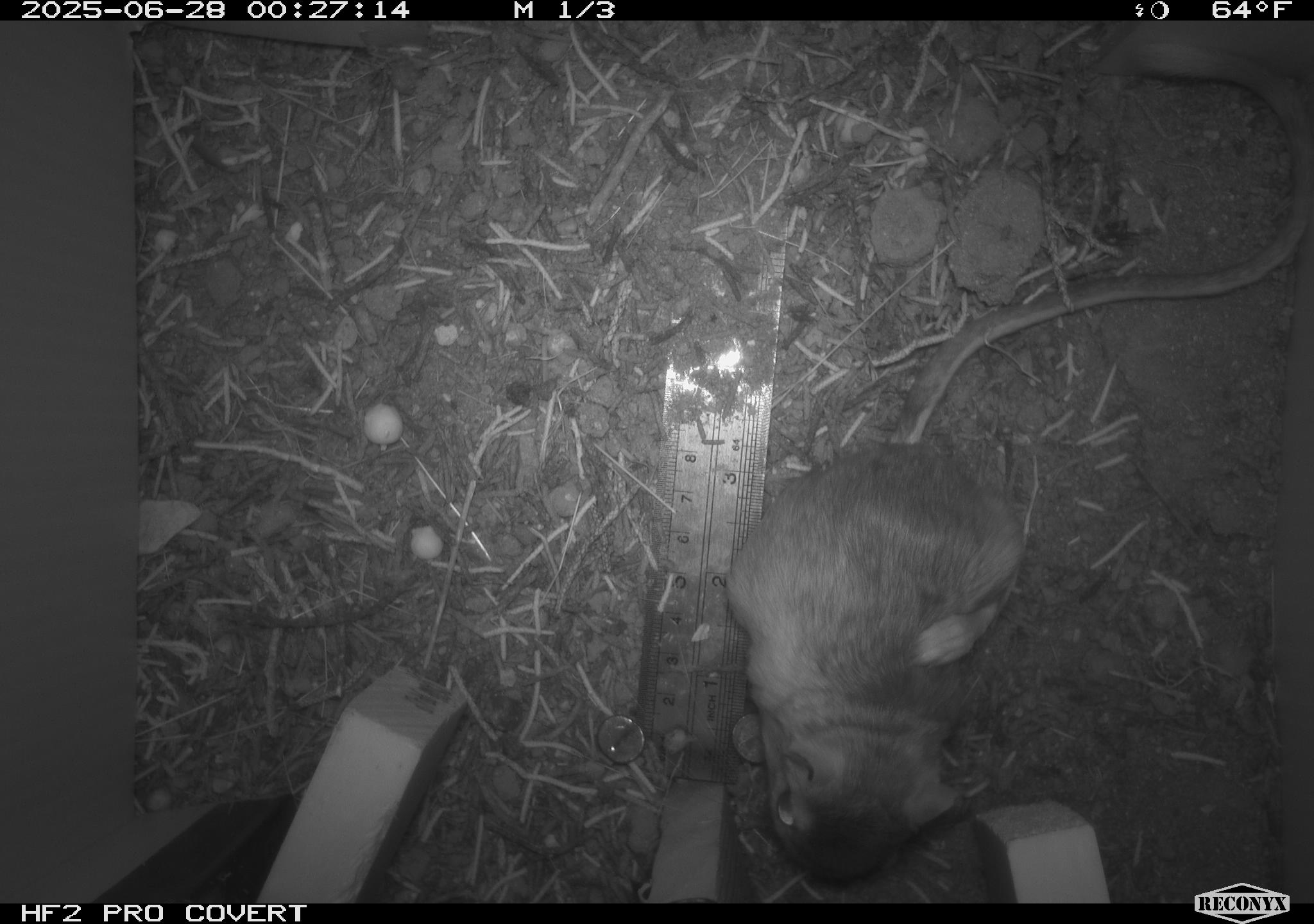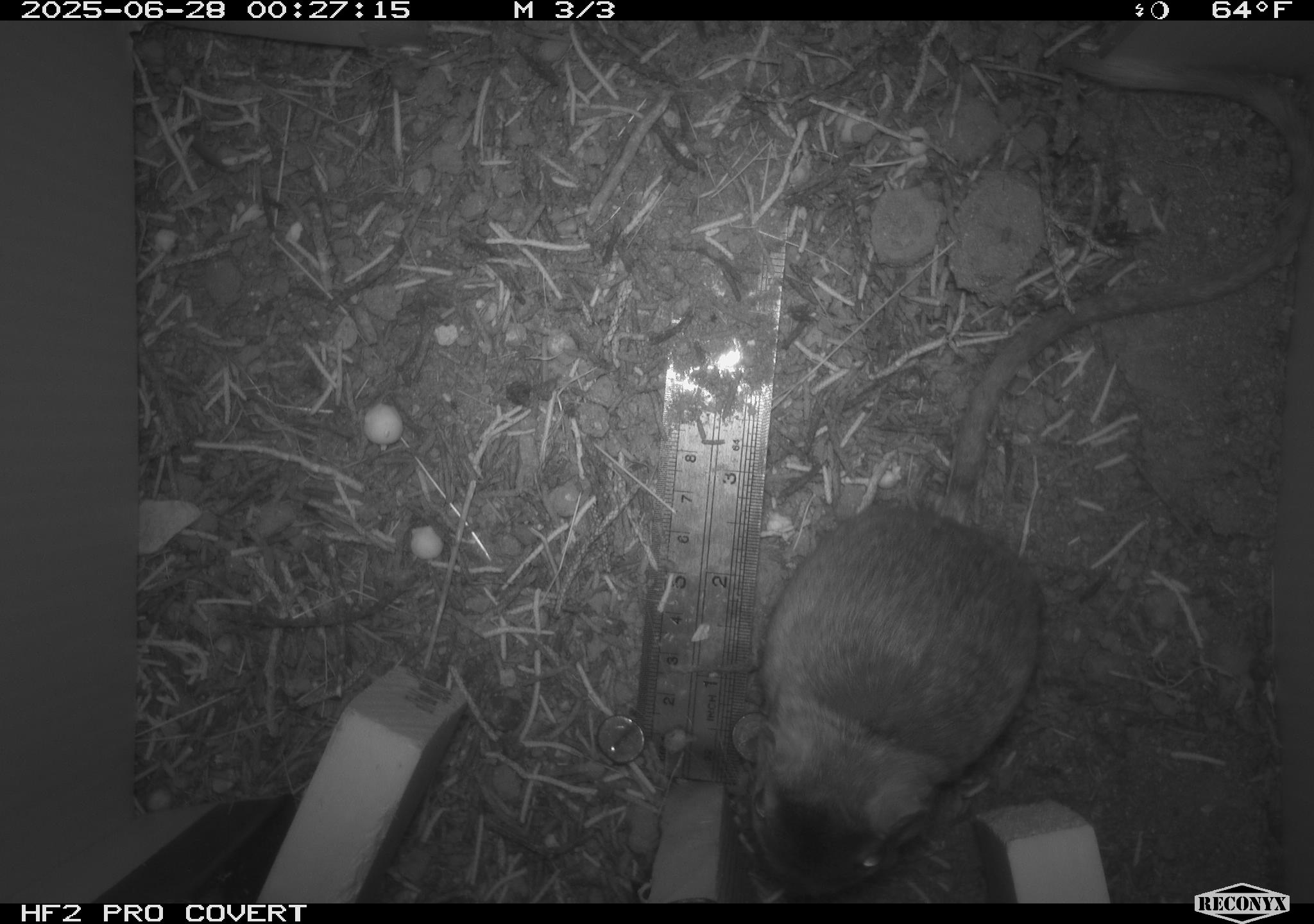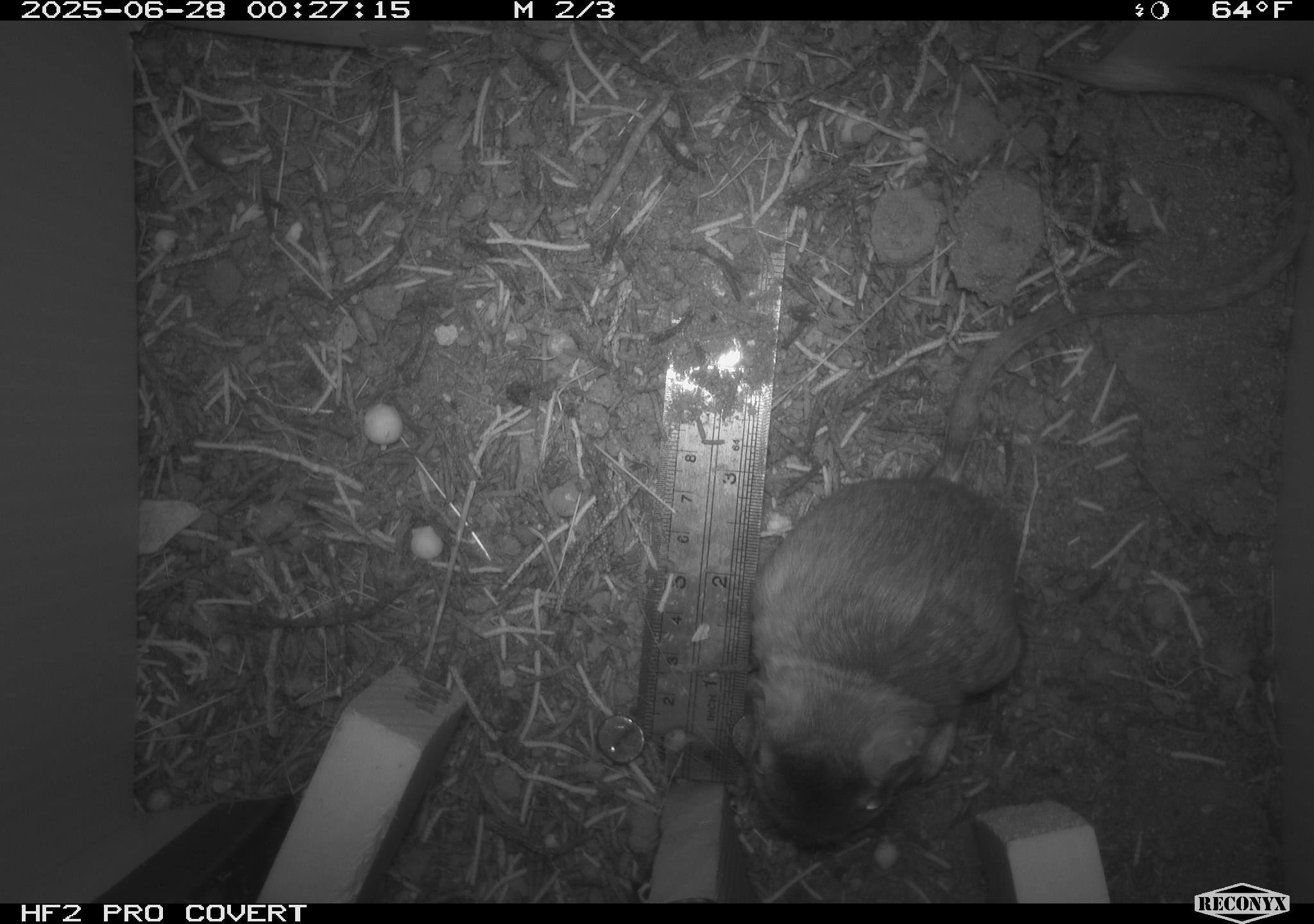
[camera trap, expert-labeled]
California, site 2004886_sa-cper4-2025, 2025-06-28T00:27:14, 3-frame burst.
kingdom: Animalia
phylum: Chordata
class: Mammalia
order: Rodentia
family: Heteromyidae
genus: Dipodomys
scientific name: Dipodomys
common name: kangaroo rats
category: dipodomys species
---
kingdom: Animalia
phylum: Chordata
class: Mammalia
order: Rodentia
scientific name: Rodentia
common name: rodent